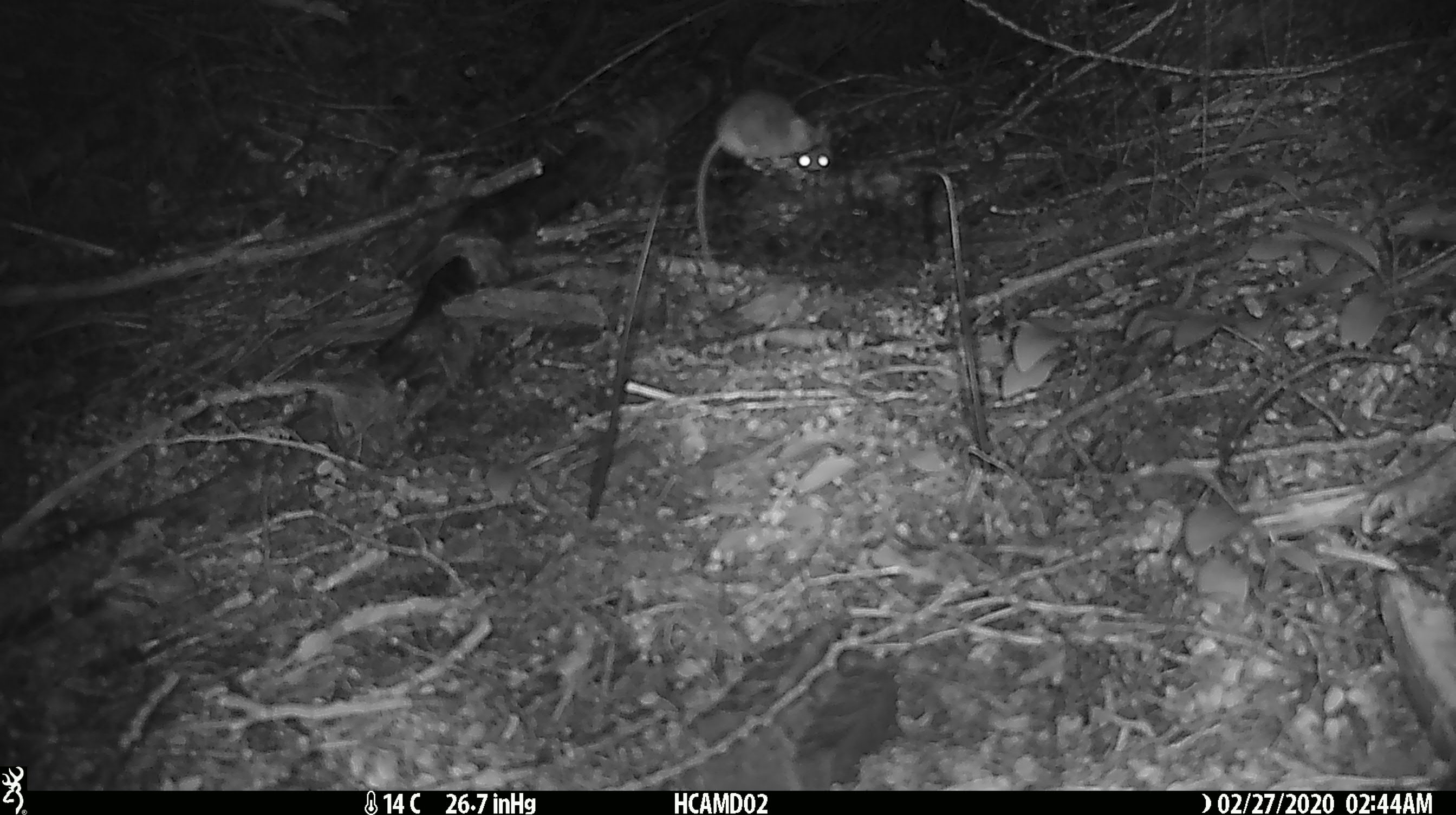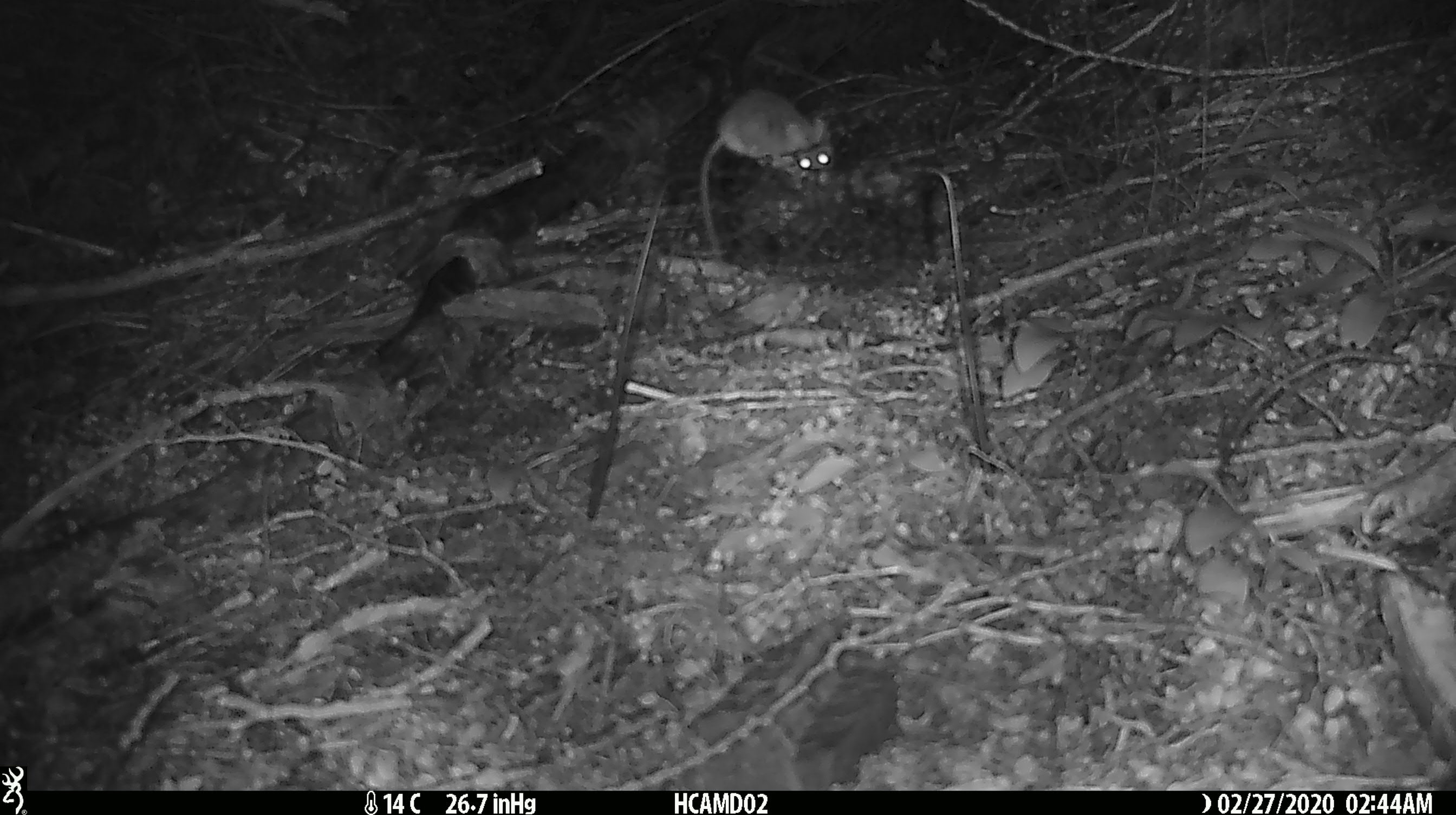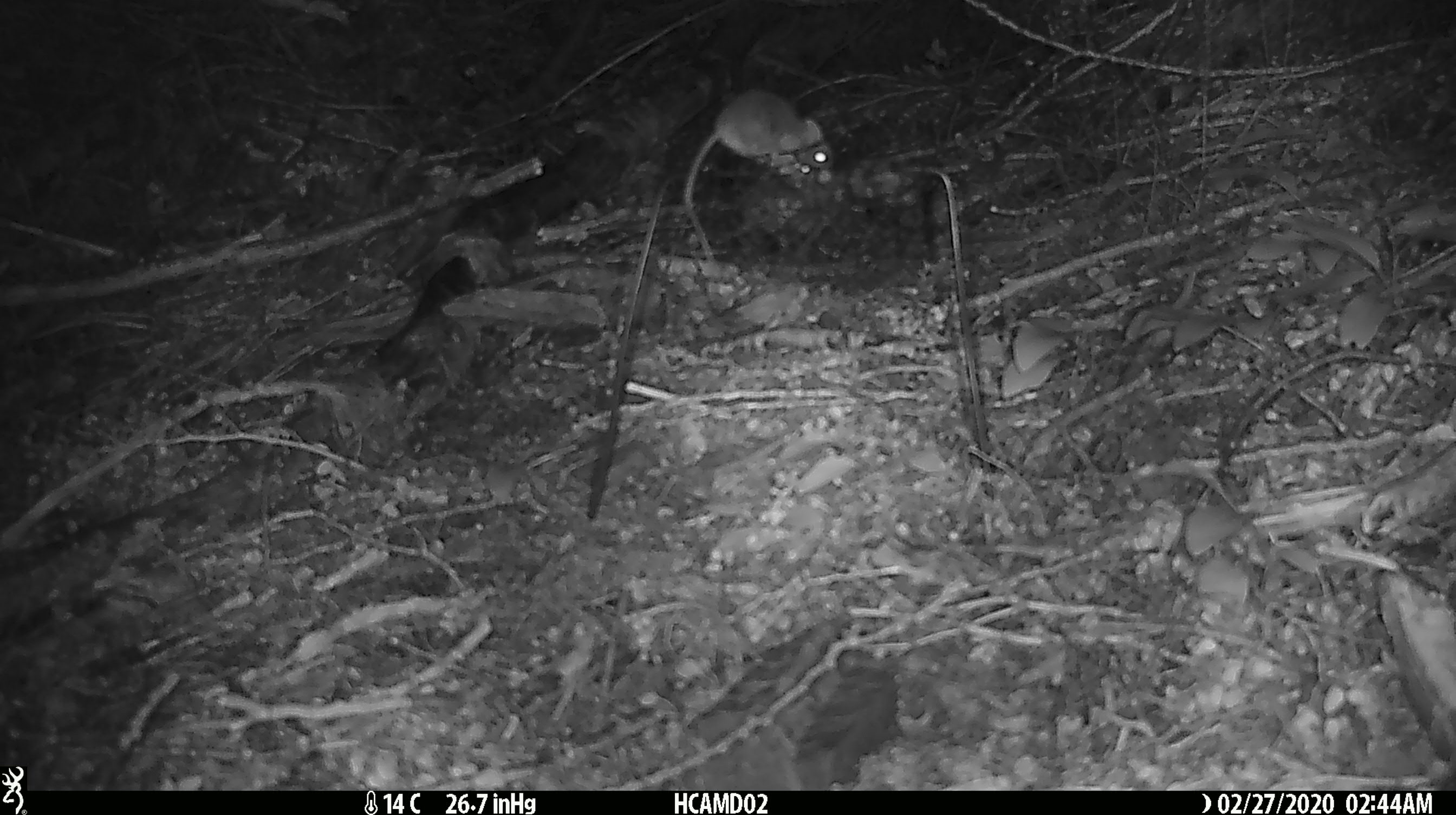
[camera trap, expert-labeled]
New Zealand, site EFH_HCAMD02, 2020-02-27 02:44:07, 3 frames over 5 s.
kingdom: Animalia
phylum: Chordata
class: Mammalia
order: Rodentia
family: Muridae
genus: Mus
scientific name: Mus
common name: mouse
Mouse (Mus).